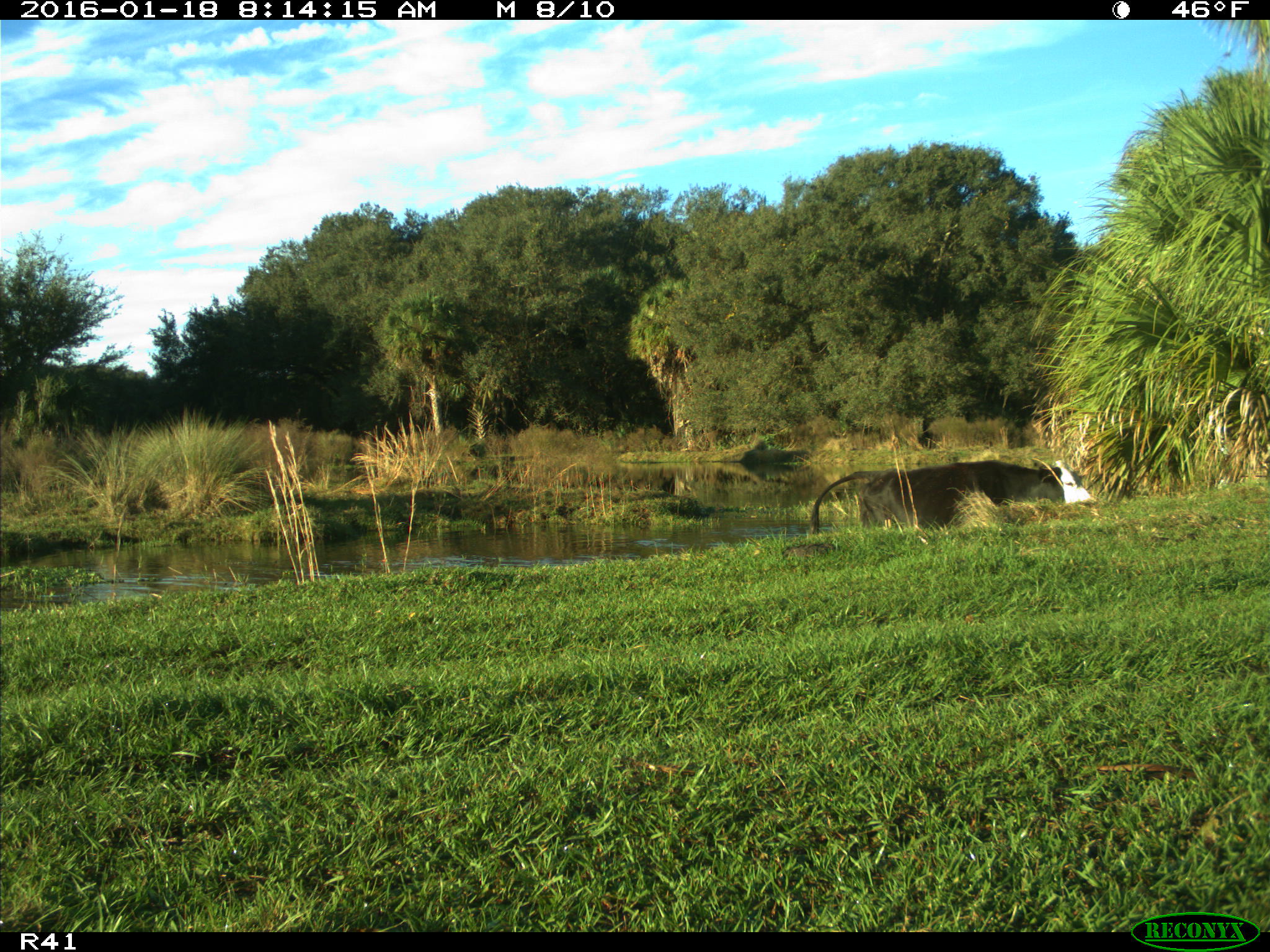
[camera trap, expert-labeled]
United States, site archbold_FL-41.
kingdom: Animalia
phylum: Chordata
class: Mammalia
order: Artiodactyla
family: Bovidae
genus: Bos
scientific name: Bos taurus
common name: domestic cow